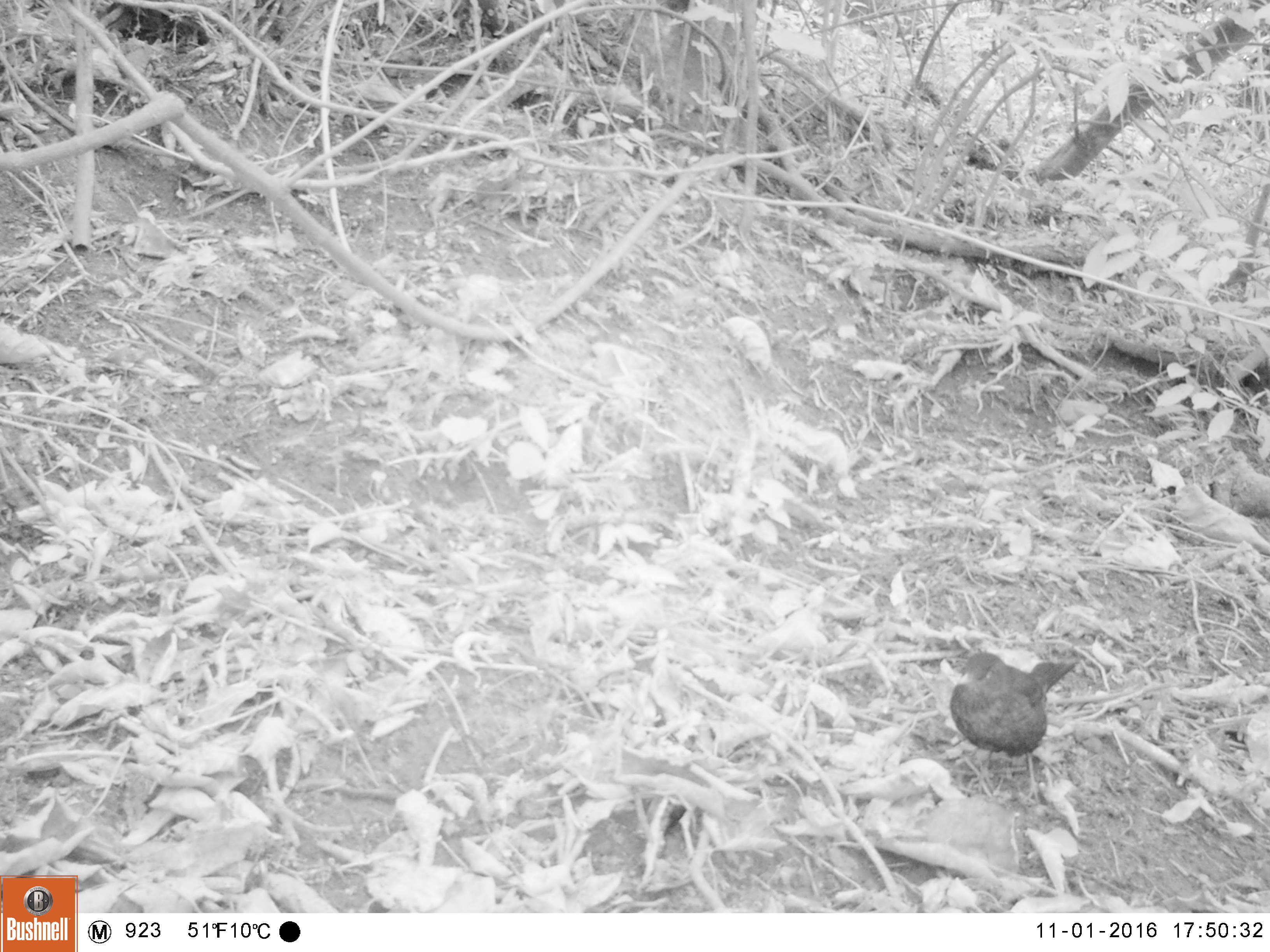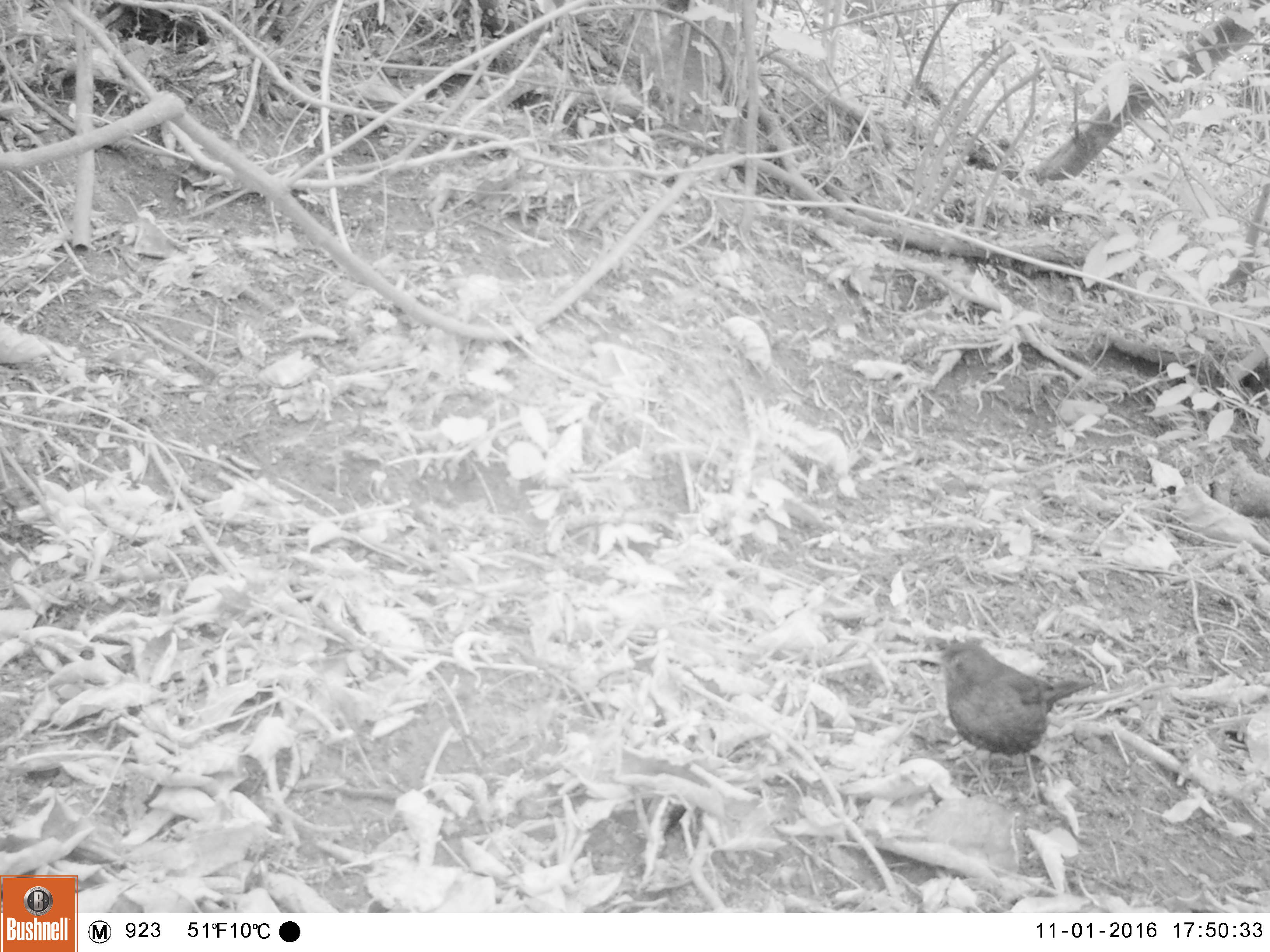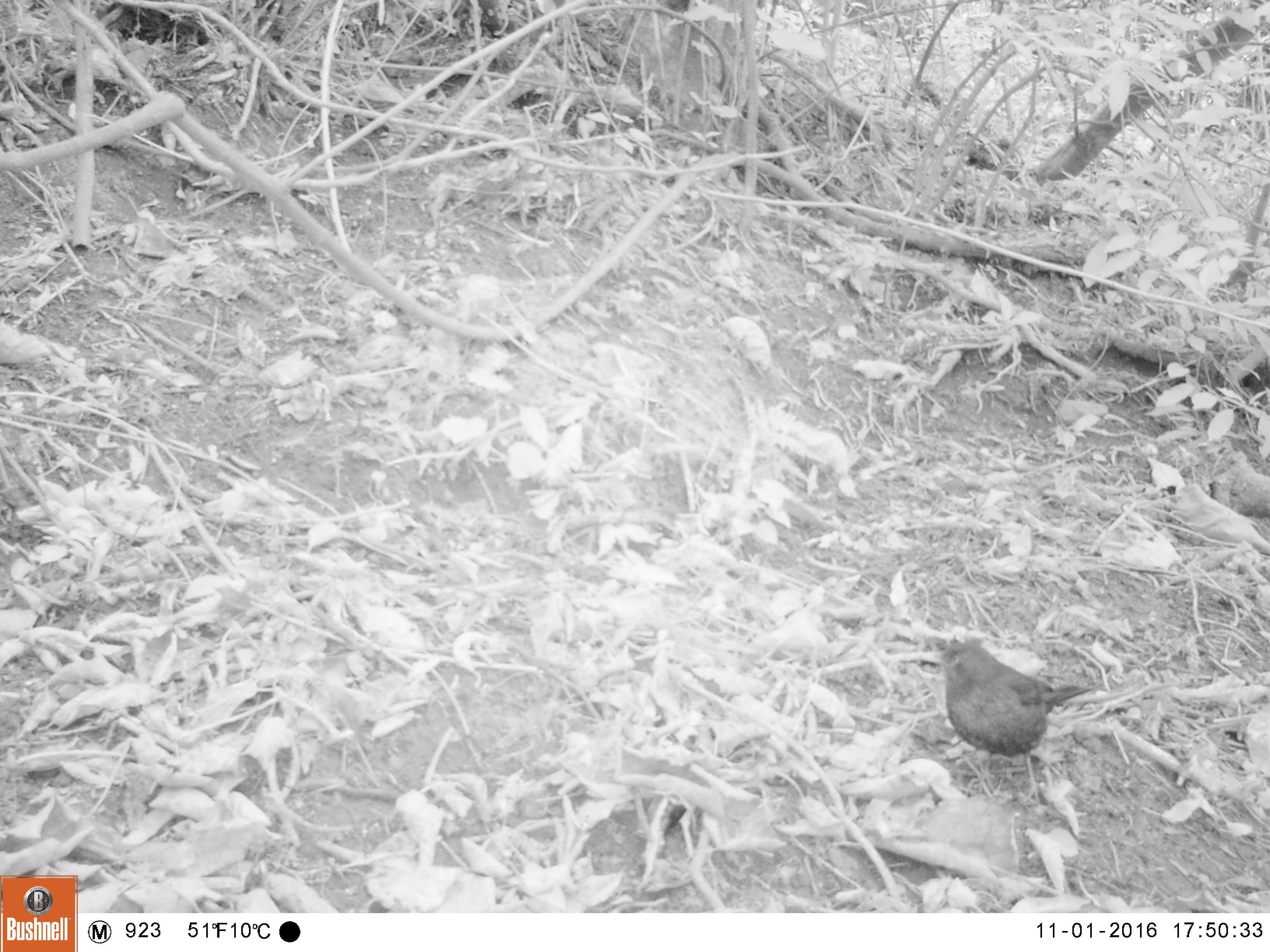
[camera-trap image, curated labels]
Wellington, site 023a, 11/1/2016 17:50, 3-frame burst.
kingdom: Animalia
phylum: Chordata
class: Aves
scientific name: Aves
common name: bird